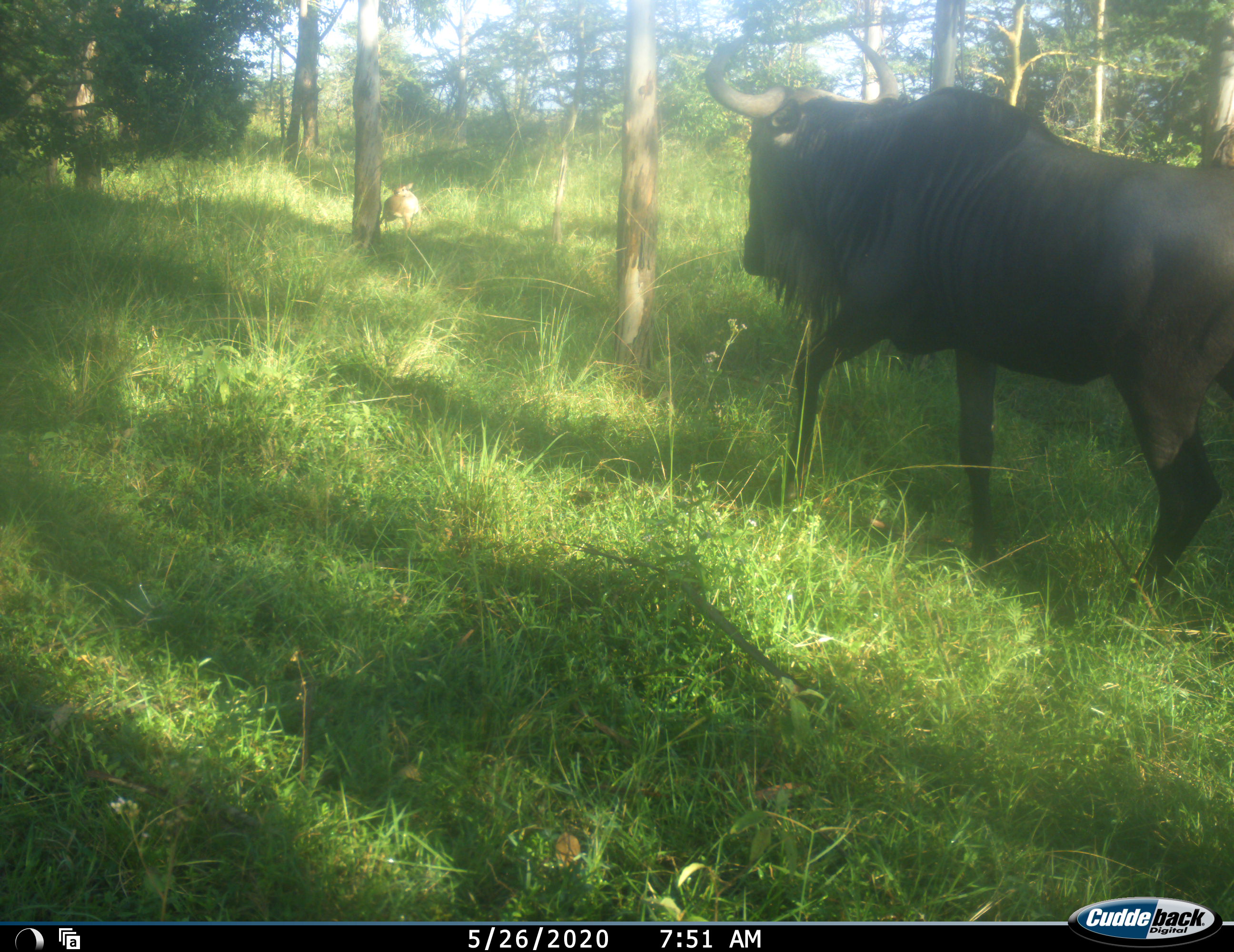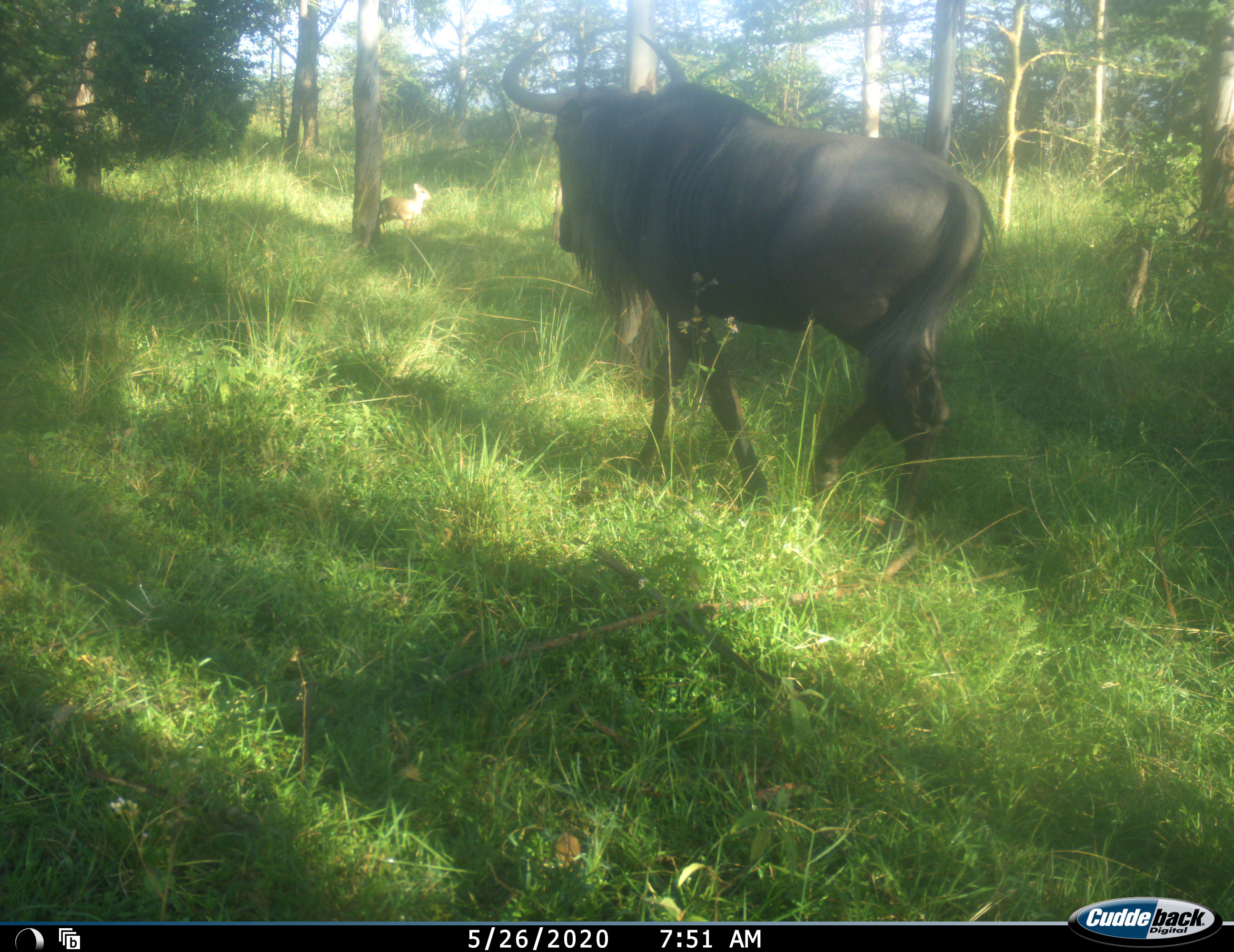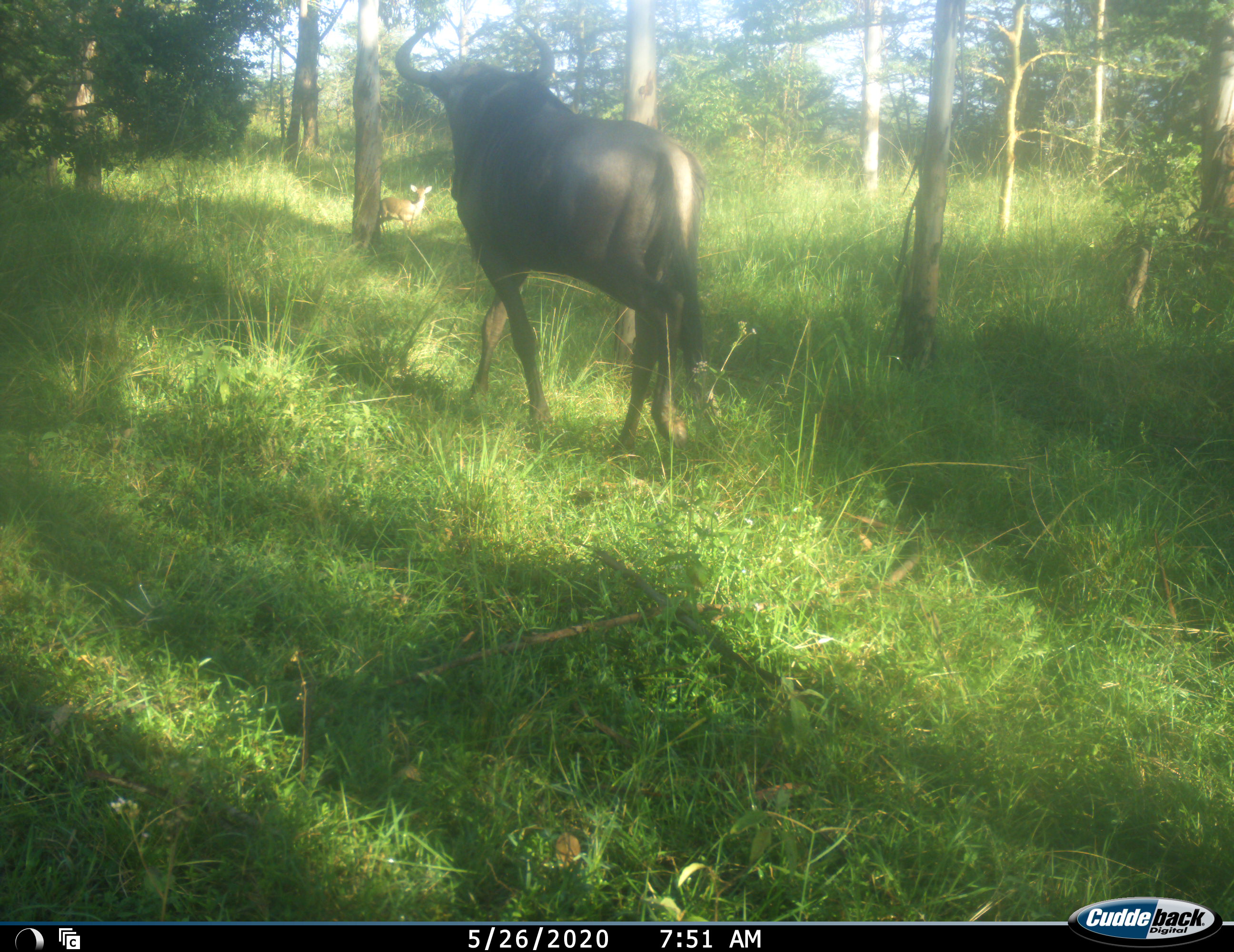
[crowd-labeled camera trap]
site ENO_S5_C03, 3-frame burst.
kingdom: Animalia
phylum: Chordata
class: Mammalia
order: Artiodactyla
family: Bovidae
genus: Madoqua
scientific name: Madoqua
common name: dik-dik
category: dikdik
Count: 1.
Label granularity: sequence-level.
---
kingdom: Animalia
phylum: Chordata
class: Mammalia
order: Artiodactyla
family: Bovidae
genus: Connochaetes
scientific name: Connochaetes taurinus taurinus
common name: blue wildebeest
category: wildebeestblue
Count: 1.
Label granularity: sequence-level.